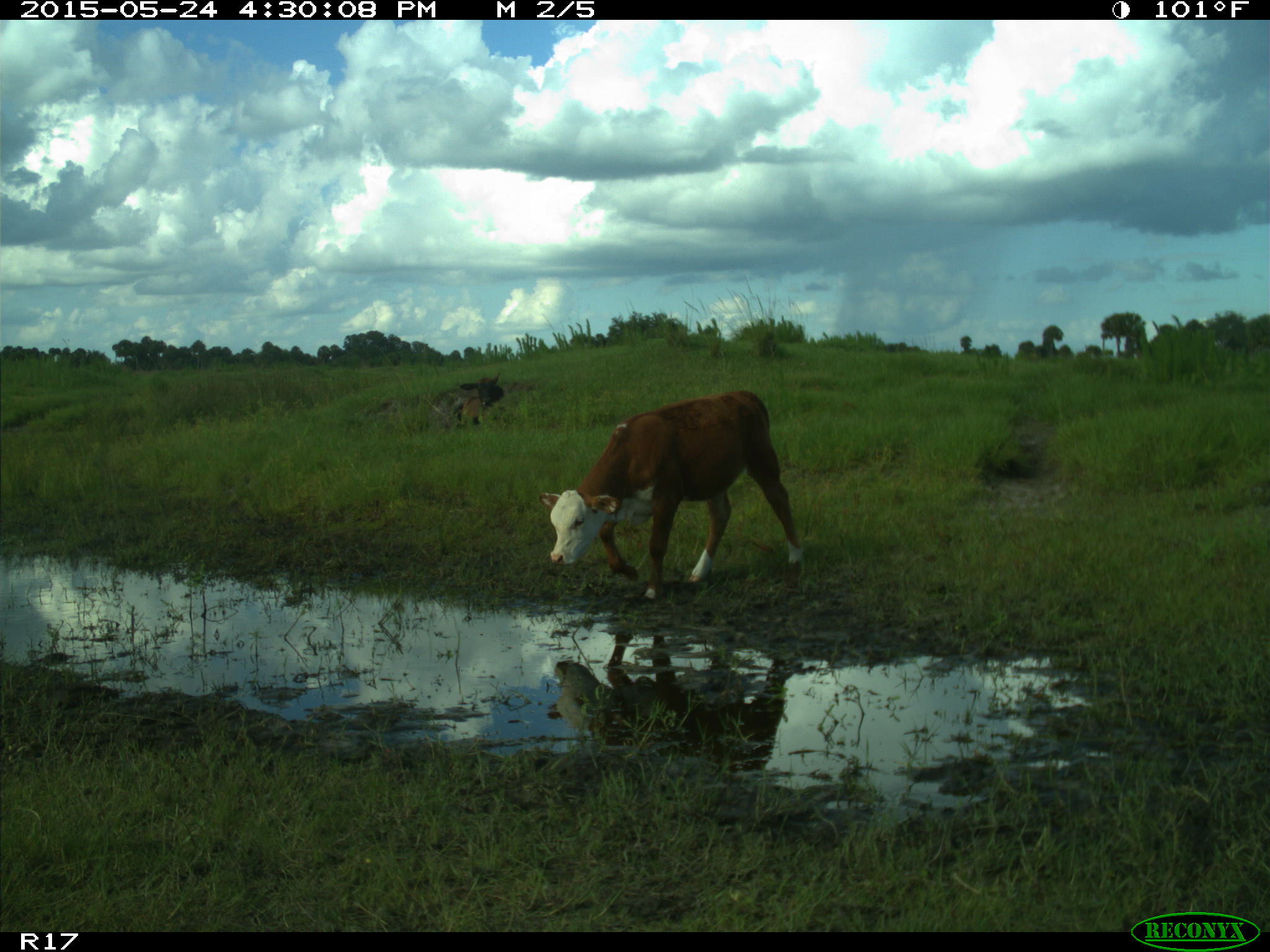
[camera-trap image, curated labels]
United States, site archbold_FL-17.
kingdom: Animalia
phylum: Chordata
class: Mammalia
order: Artiodactyla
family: Bovidae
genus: Bos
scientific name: Bos taurus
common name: domestic cow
Bos taurus (domestic cow).